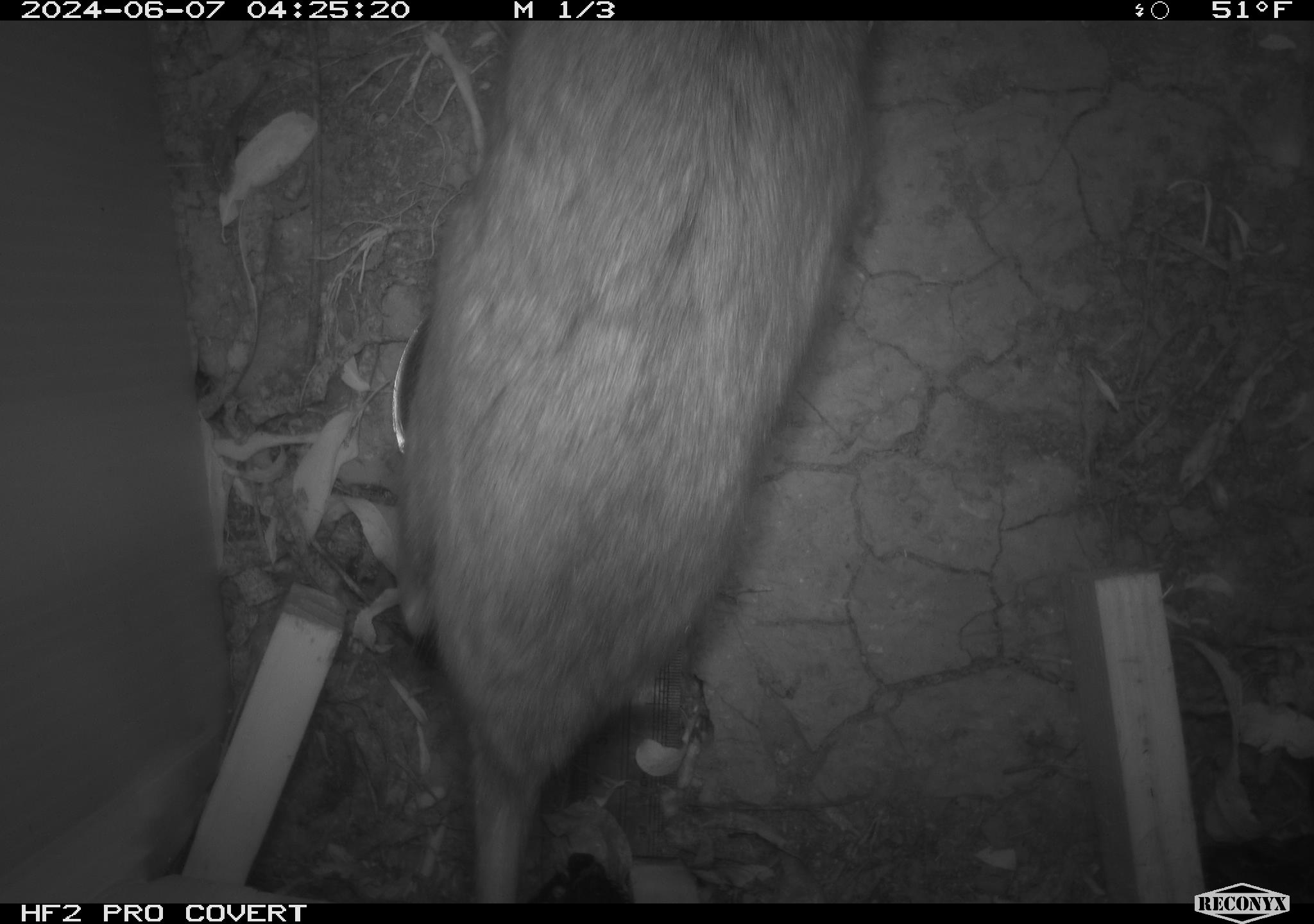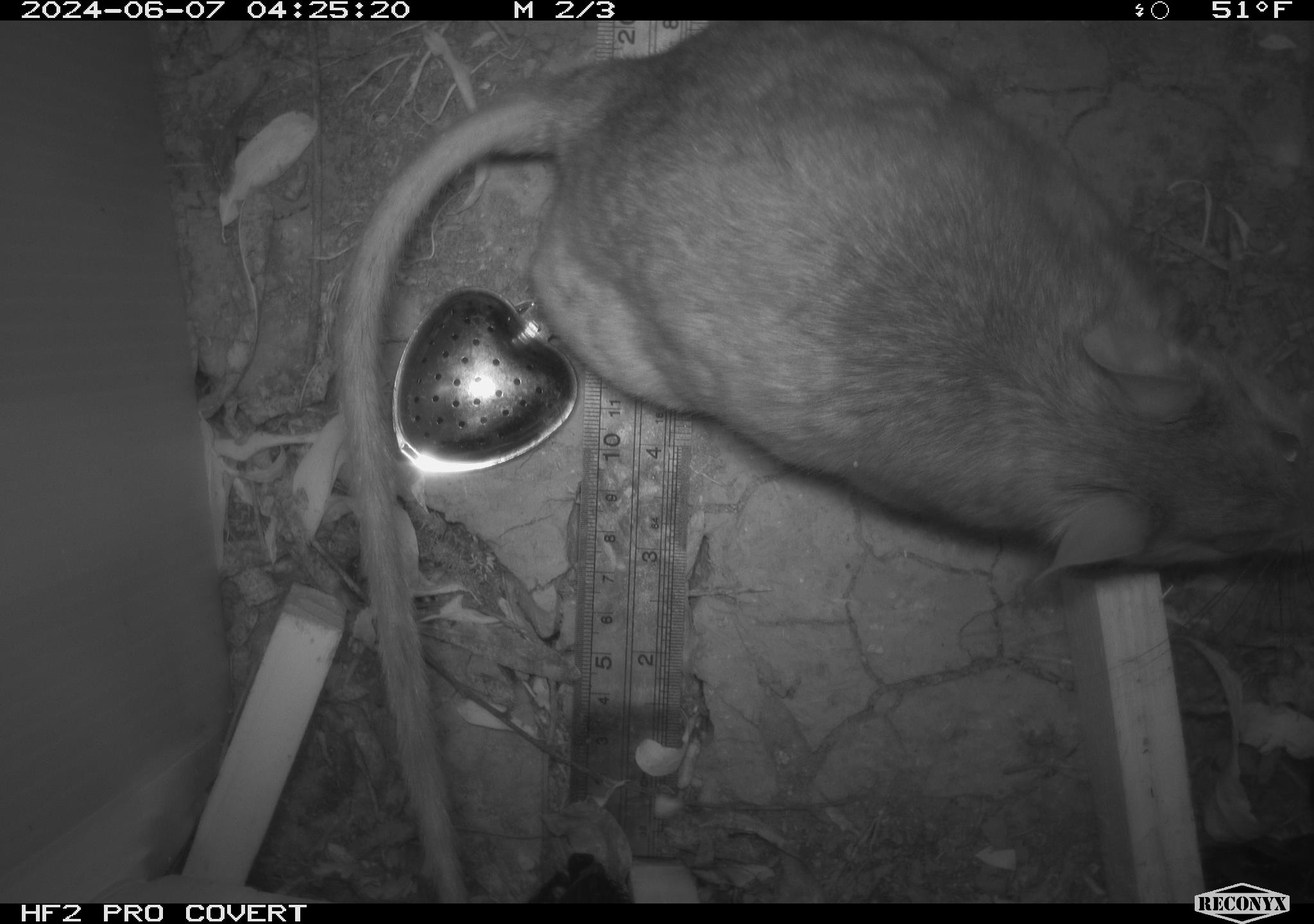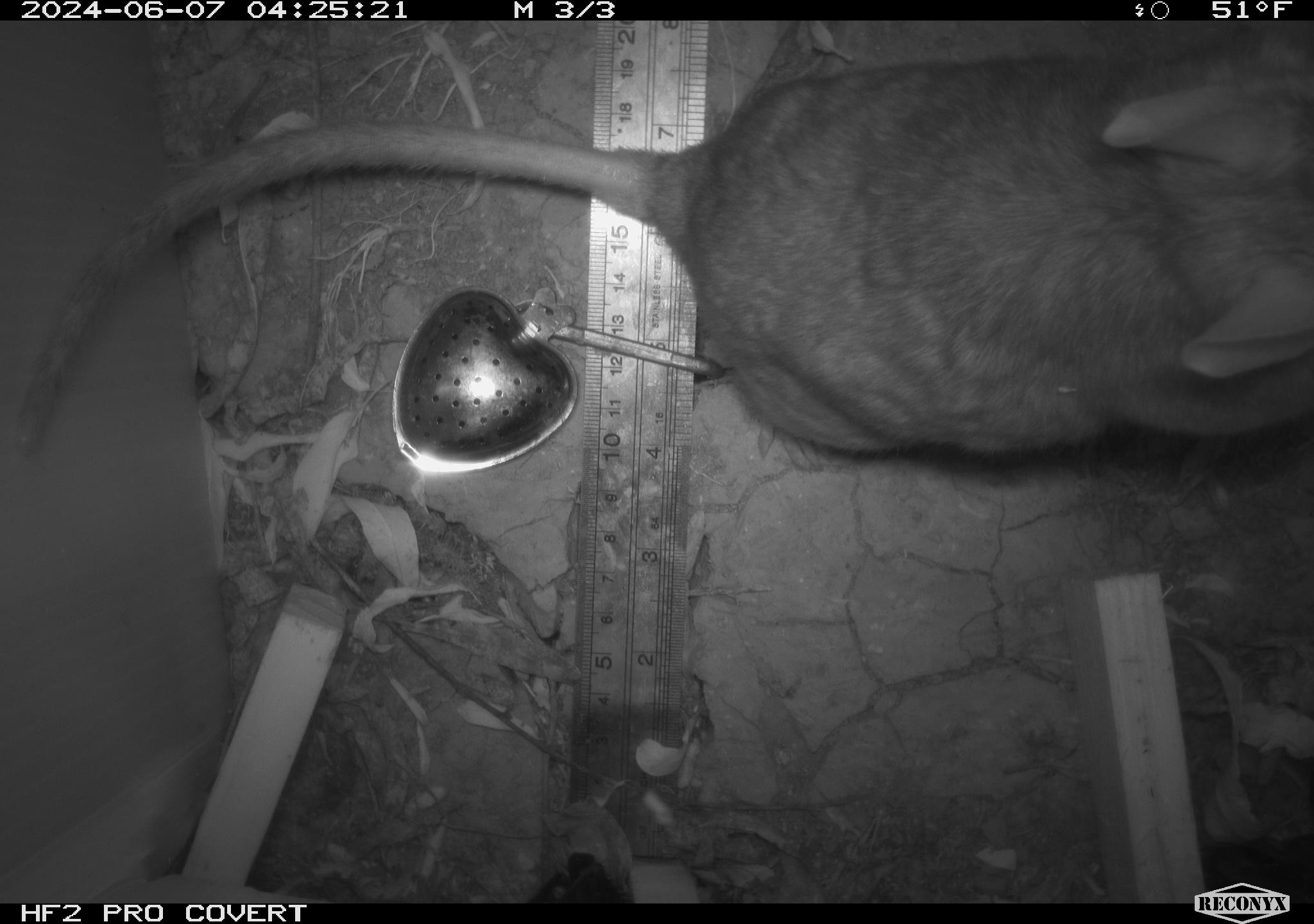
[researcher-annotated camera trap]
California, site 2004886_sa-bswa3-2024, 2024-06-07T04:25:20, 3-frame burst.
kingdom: Animalia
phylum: Chordata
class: Mammalia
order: Rodentia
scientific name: Rodentia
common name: woodrat or rat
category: woodrat or rat species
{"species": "woodrat or rat species (woodrat or rat) (Rodentia)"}